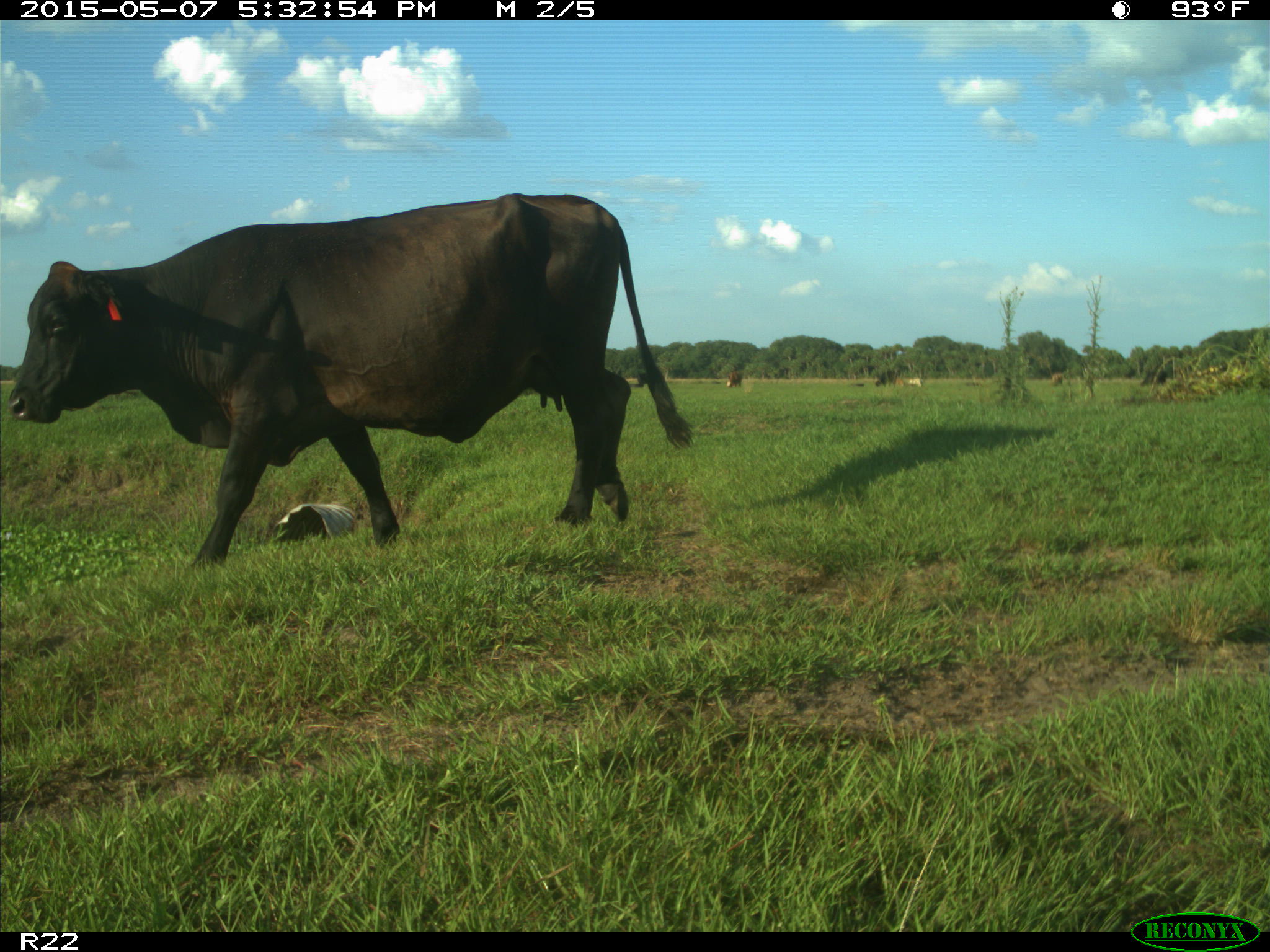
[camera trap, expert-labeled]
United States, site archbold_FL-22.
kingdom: Animalia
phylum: Chordata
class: Mammalia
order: Artiodactyla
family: Bovidae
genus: Bos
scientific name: Bos taurus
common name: domestic cow